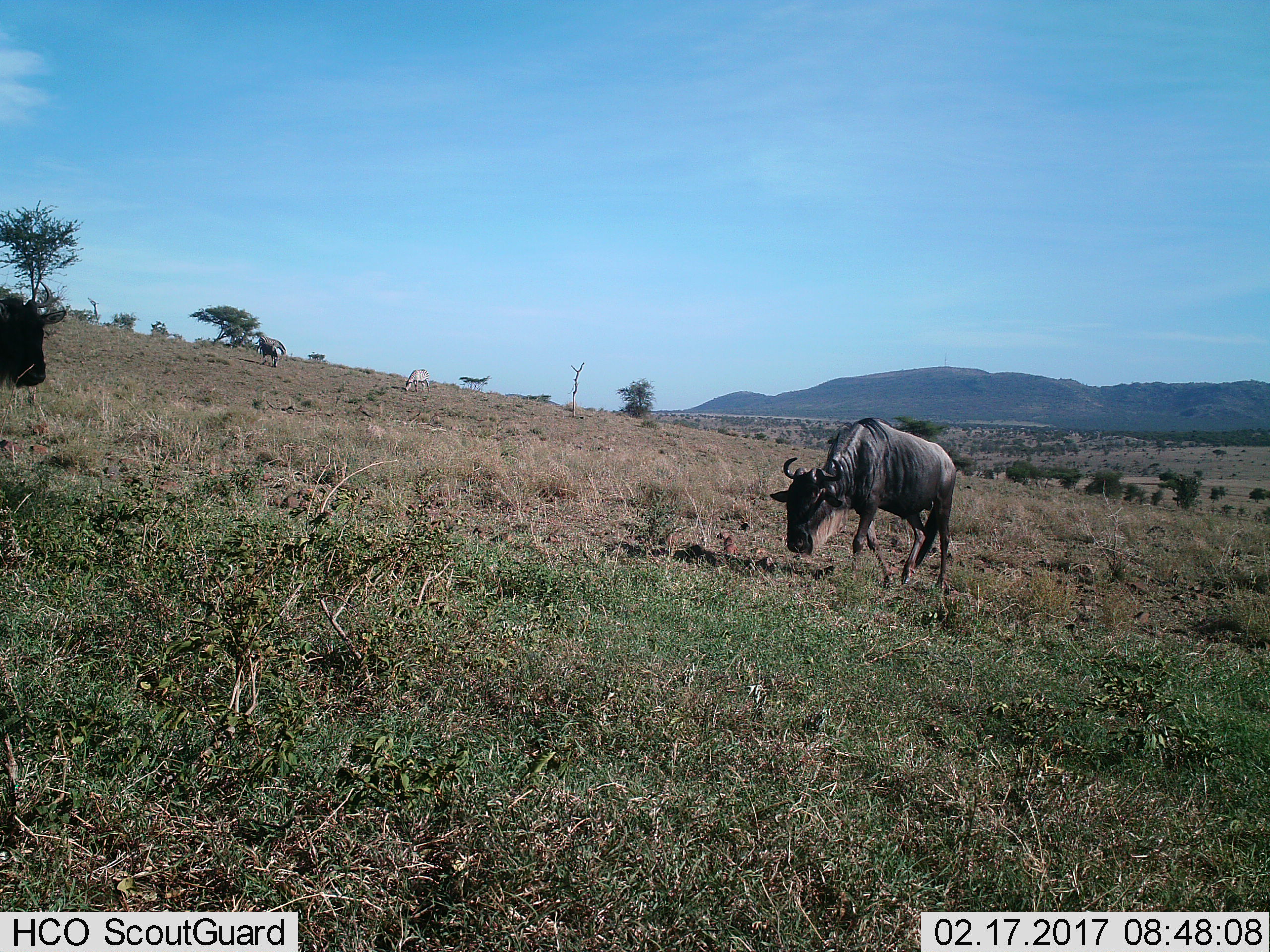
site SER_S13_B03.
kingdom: Animalia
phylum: Chordata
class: Mammalia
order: Artiodactyla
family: Bovidae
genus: Connochaetes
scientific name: Connochaetes taurinus taurinus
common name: blue wildebeest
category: wildebeestblue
Wildebeestblue (blue wildebeest) (Connochaetes taurinus taurinus), count 2. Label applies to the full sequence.